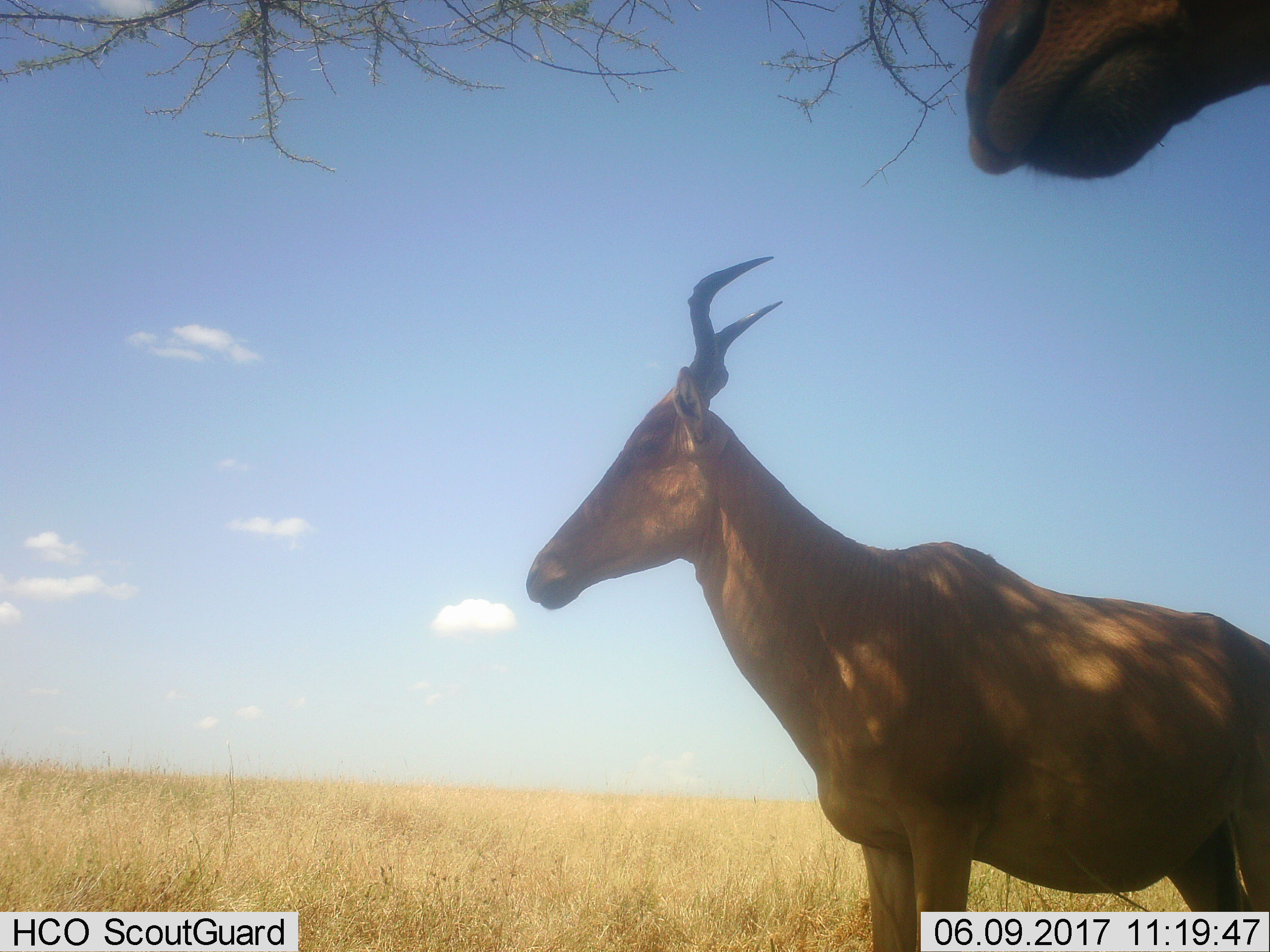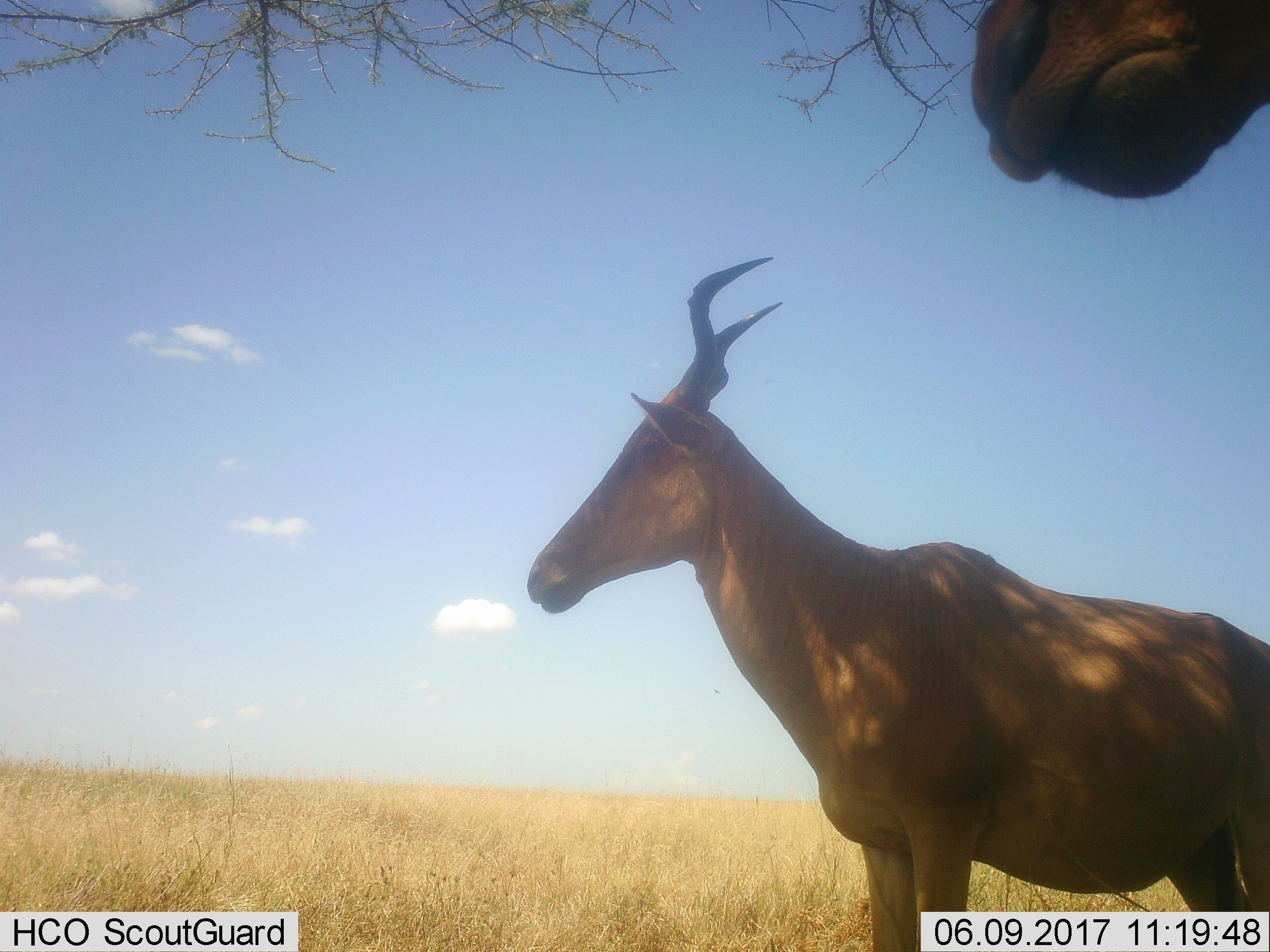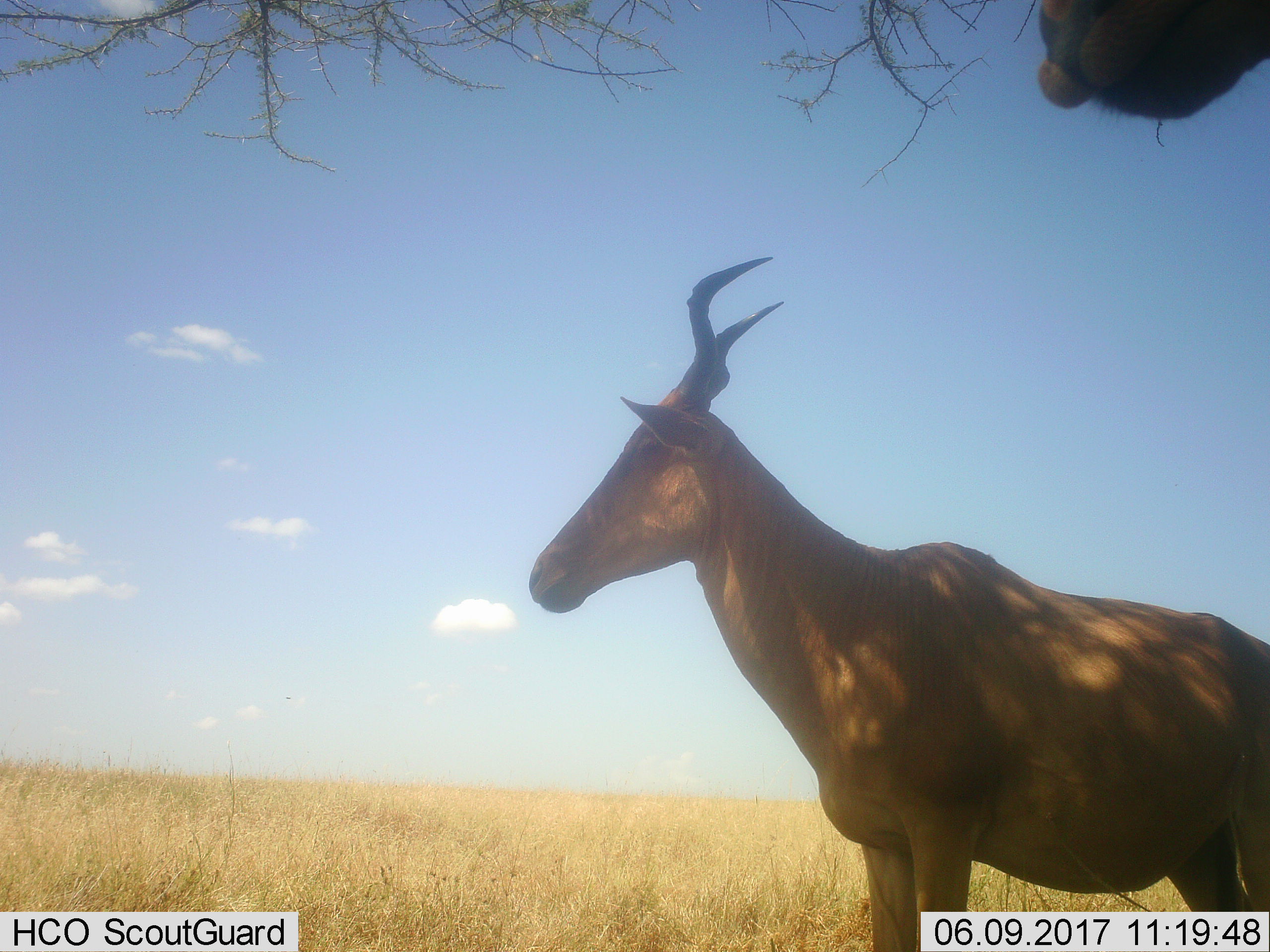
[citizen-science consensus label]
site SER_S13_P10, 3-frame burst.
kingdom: Animalia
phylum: Chordata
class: Mammalia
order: Artiodactyla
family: Bovidae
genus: Alcelaphus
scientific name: Alcelaphus buselaphus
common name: hartebeest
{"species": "hartebeest (Alcelaphus buselaphus)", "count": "2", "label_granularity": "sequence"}